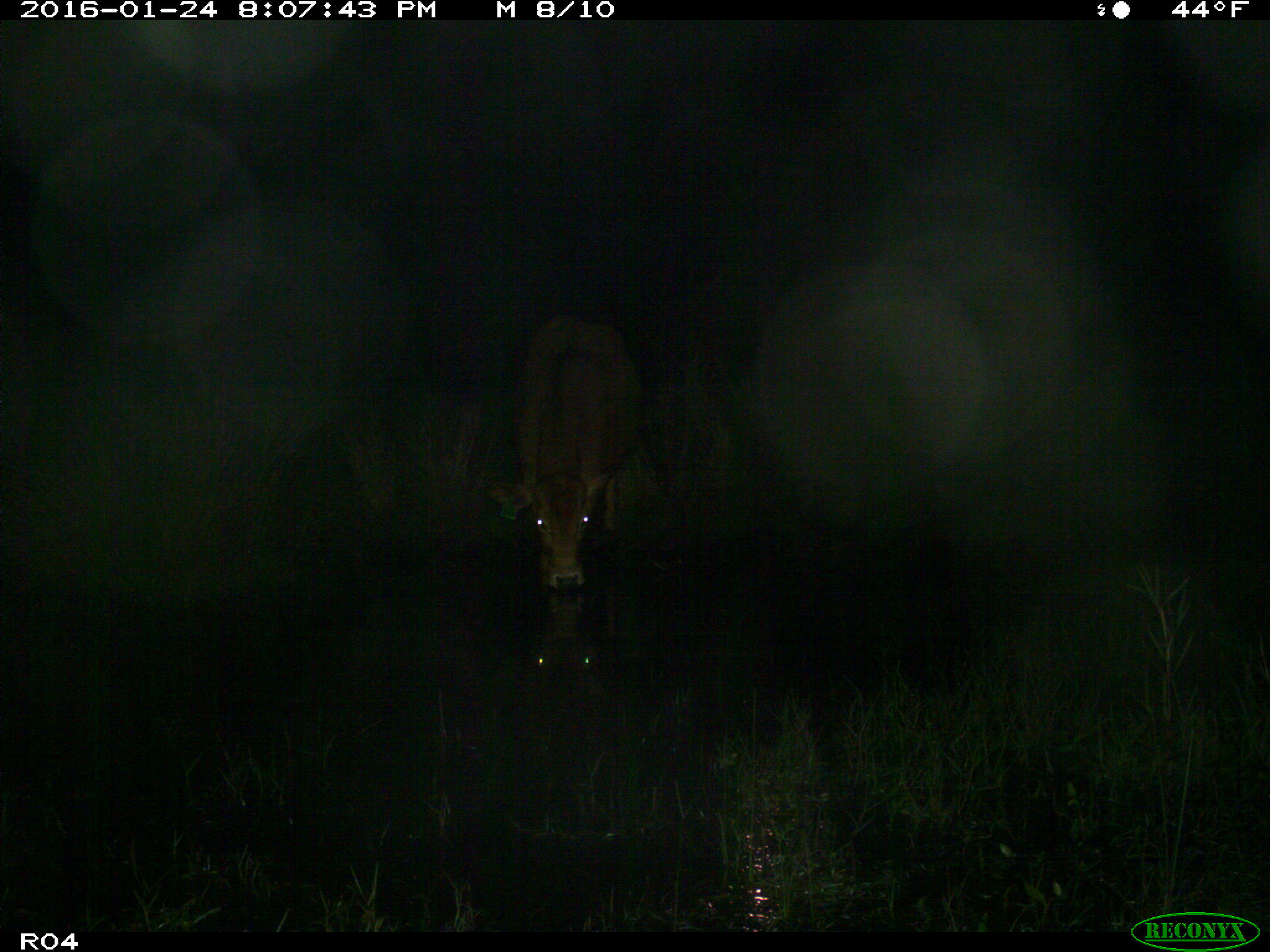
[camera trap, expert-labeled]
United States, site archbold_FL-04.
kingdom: Animalia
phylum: Chordata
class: Mammalia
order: Artiodactyla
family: Bovidae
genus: Bos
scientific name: Bos taurus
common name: domestic cow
Bos taurus (domestic cow).